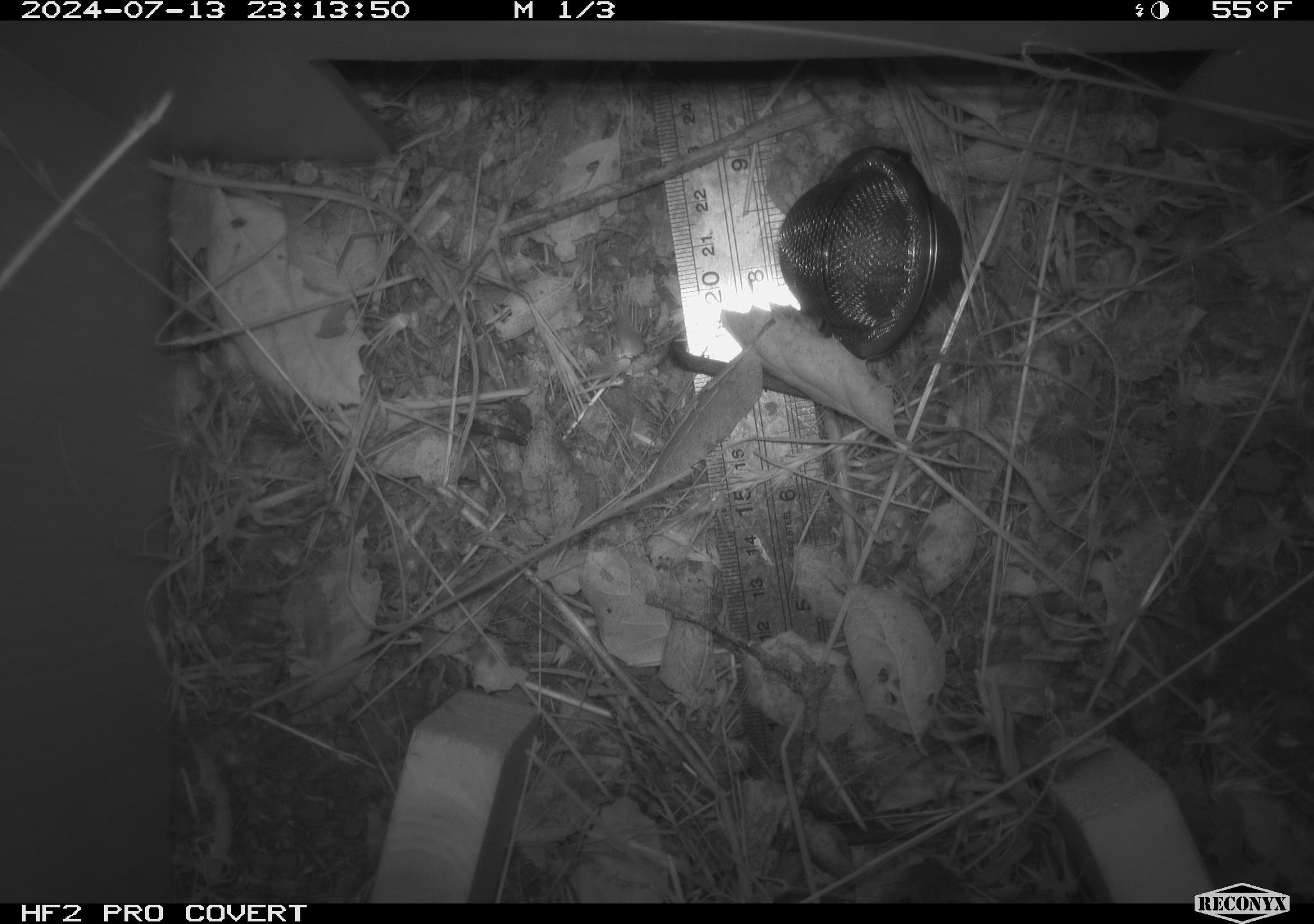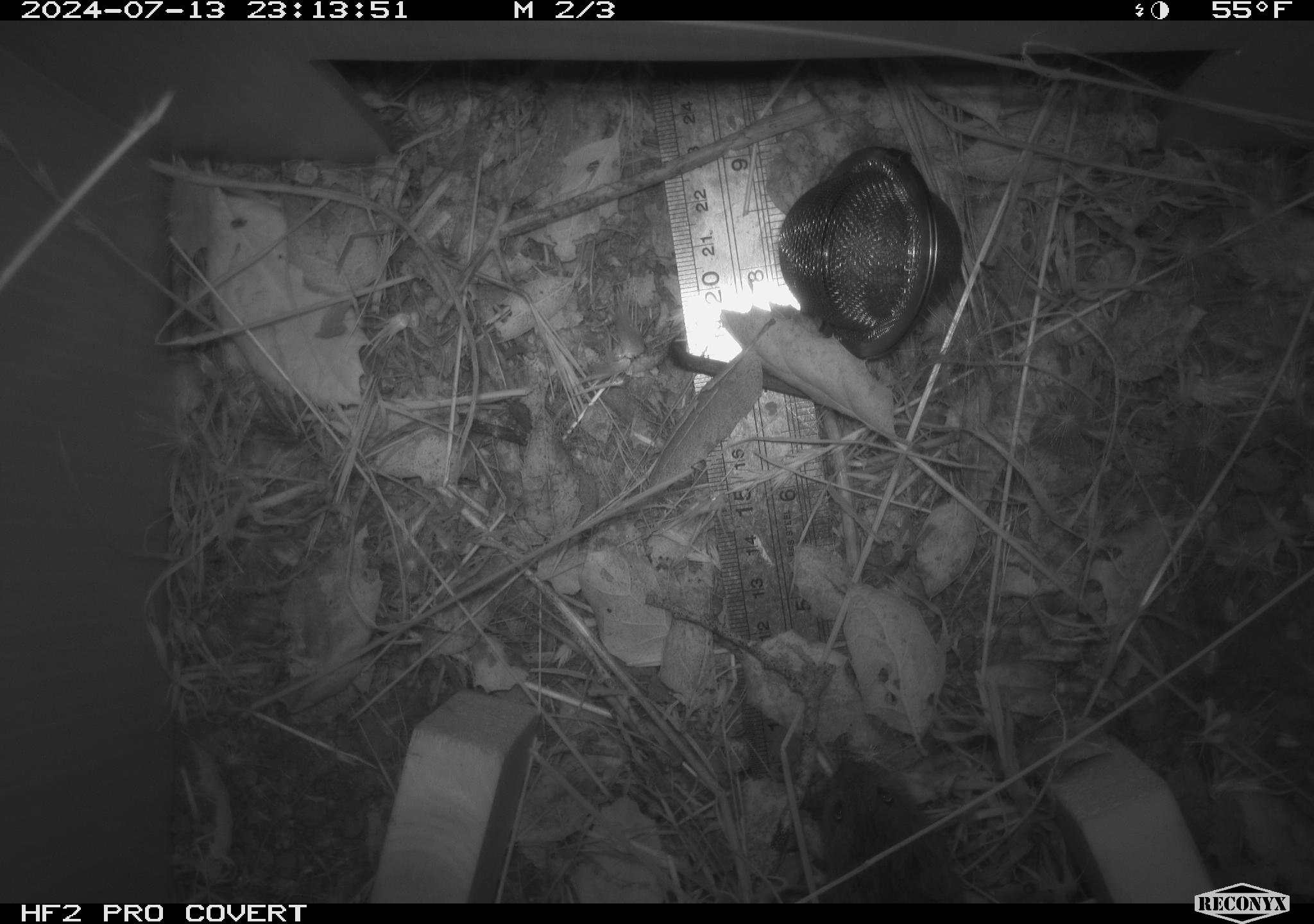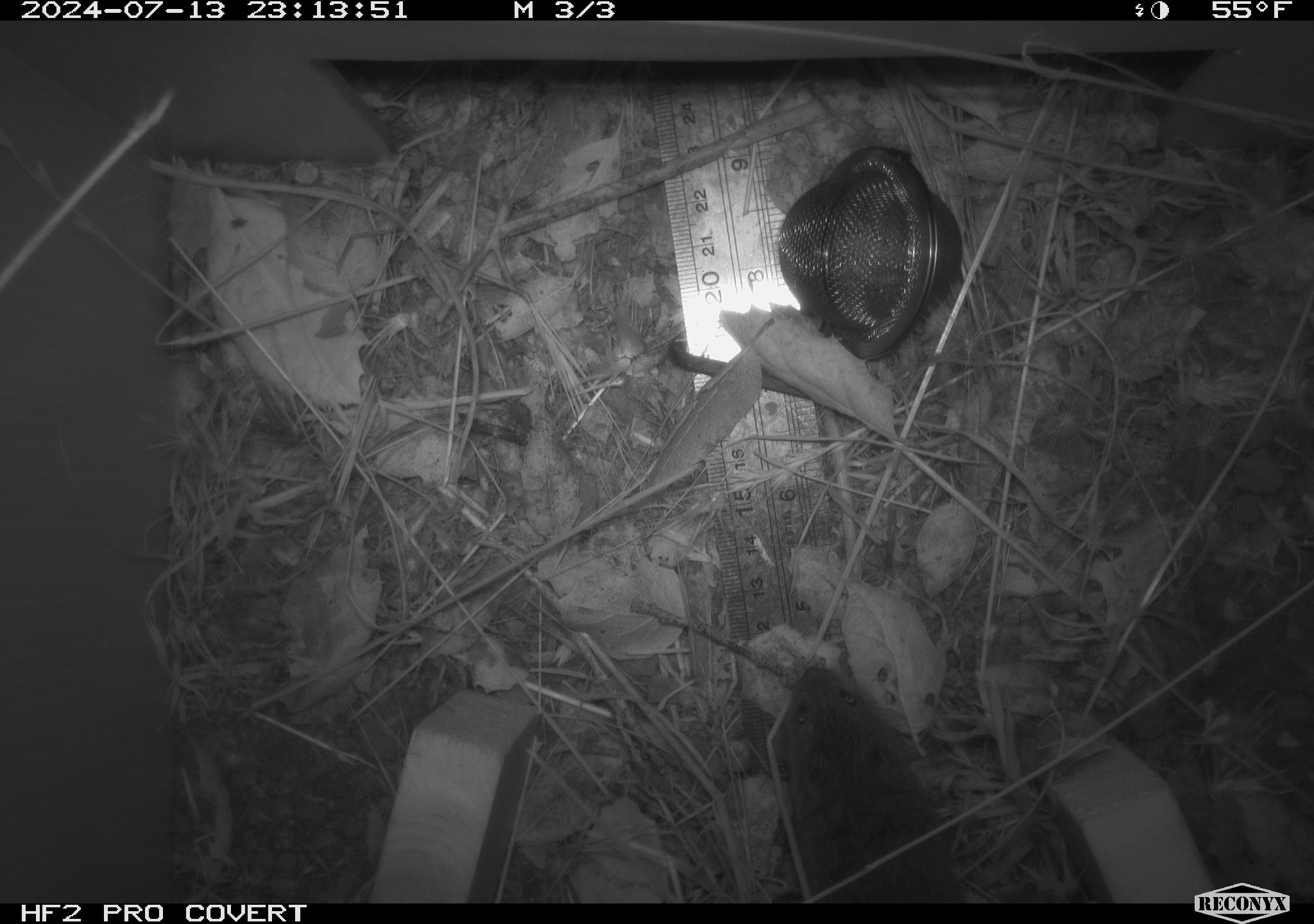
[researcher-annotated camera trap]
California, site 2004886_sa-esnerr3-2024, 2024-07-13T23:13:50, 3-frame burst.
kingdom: Animalia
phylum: Chordata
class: Mammalia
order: Rodentia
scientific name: Rodentia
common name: rodent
Rodent (Rodentia).